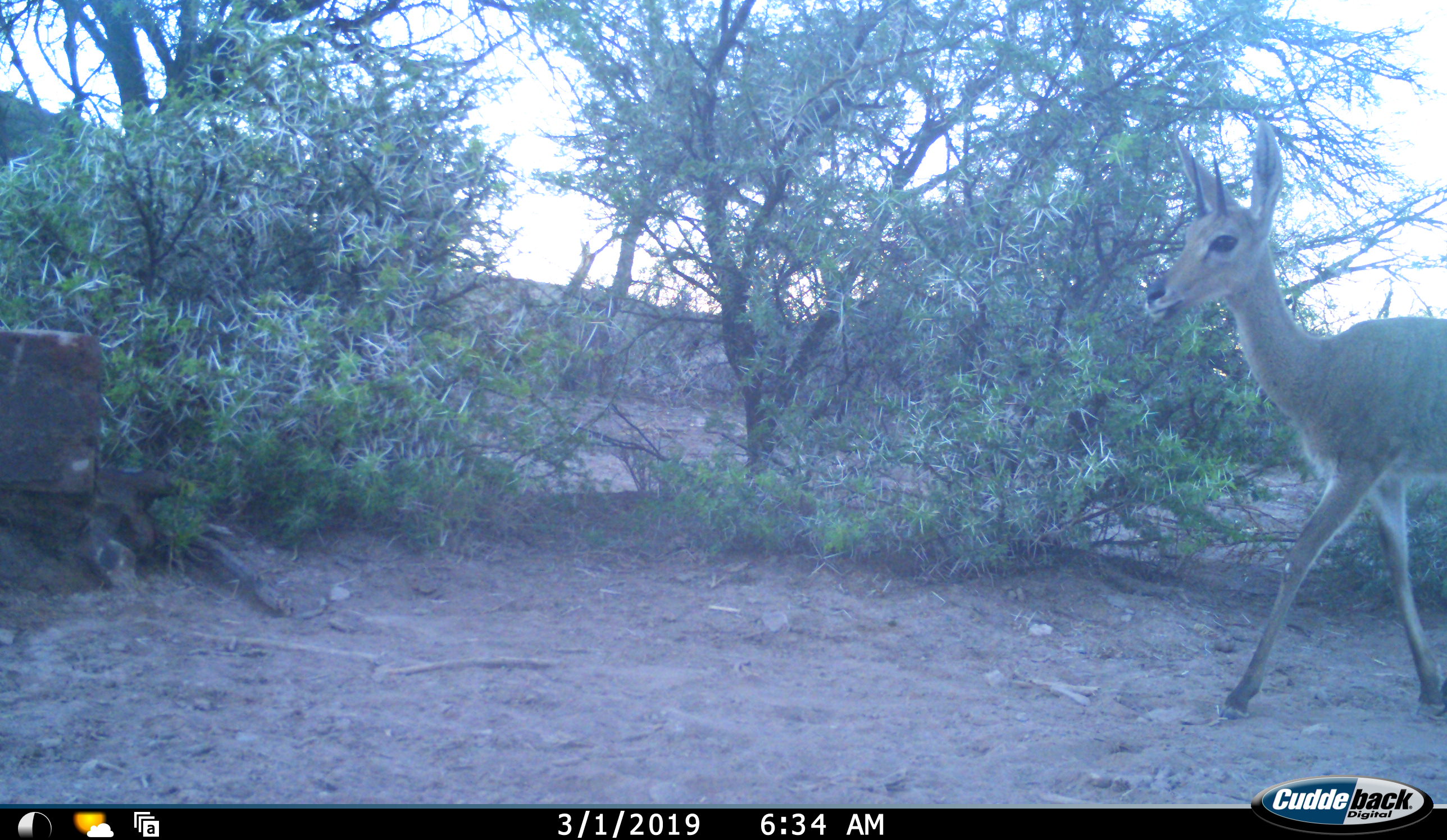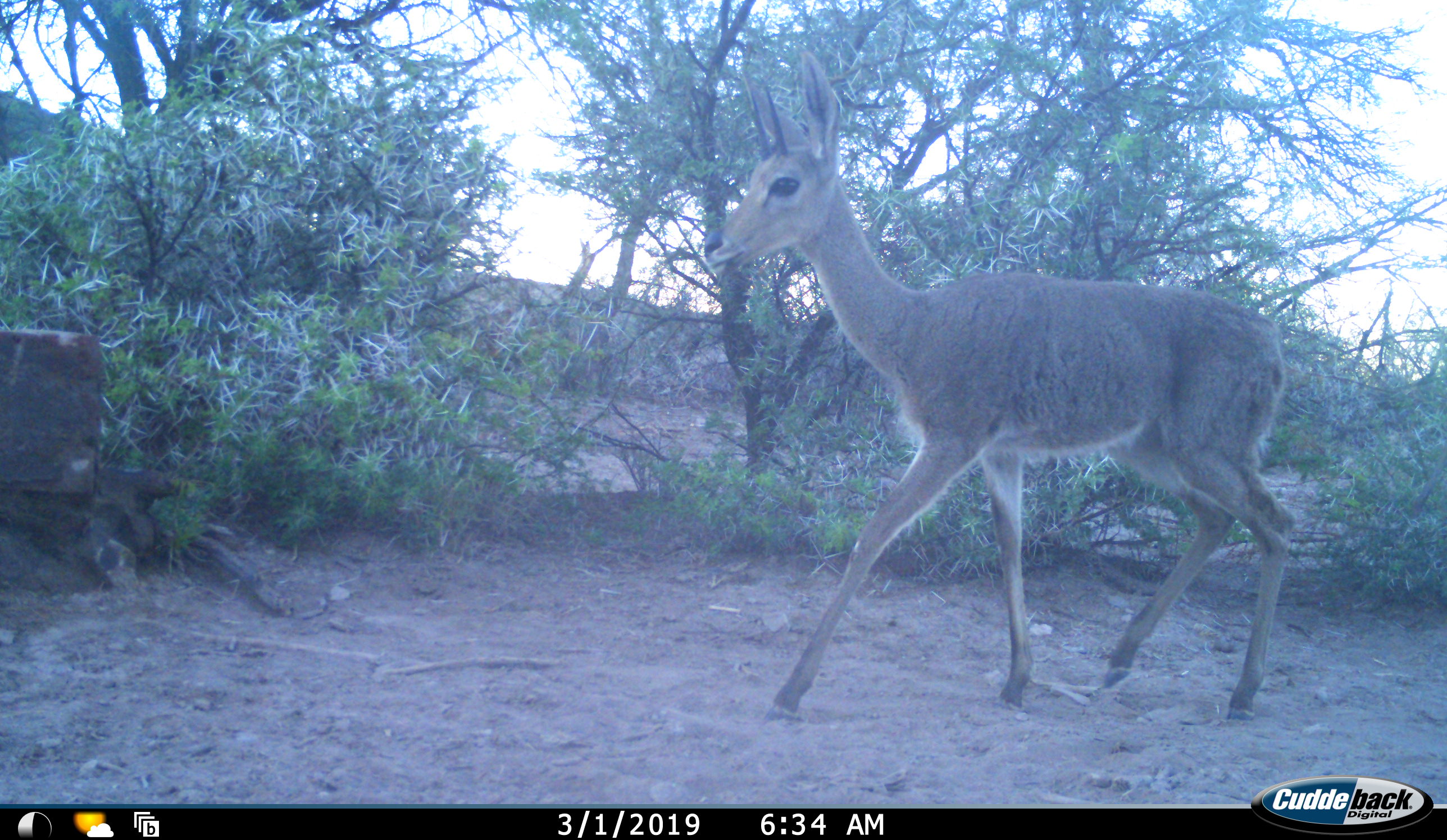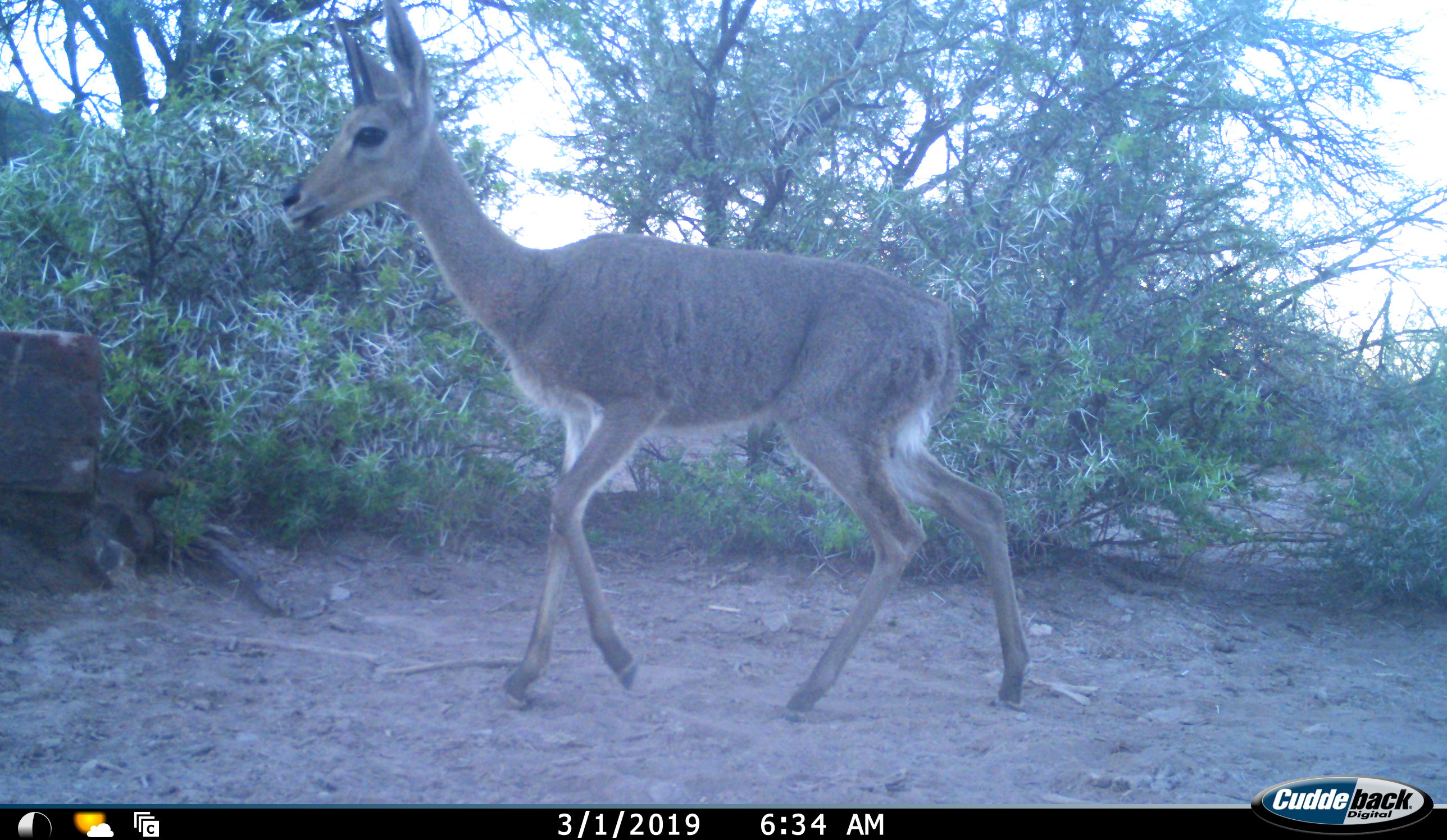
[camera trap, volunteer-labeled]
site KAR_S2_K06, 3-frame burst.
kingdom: Animalia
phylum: Chordata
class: Mammalia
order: Artiodactyla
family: Bovidae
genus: Pelea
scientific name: Pelea capreolus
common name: grey rhebok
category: rhebokgrey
Rhebokgrey (grey rhebok) (Pelea capreolus), count 1. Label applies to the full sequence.